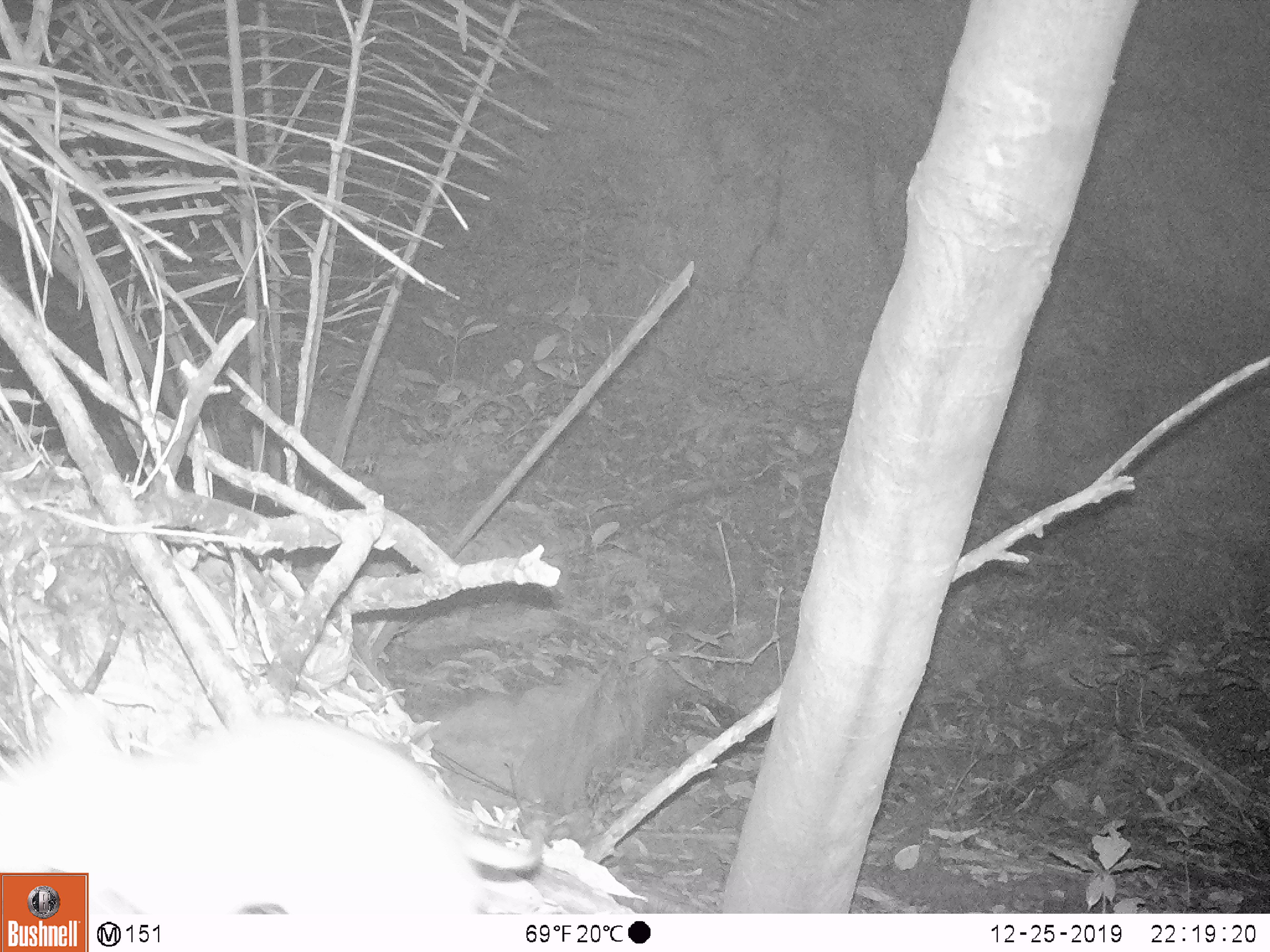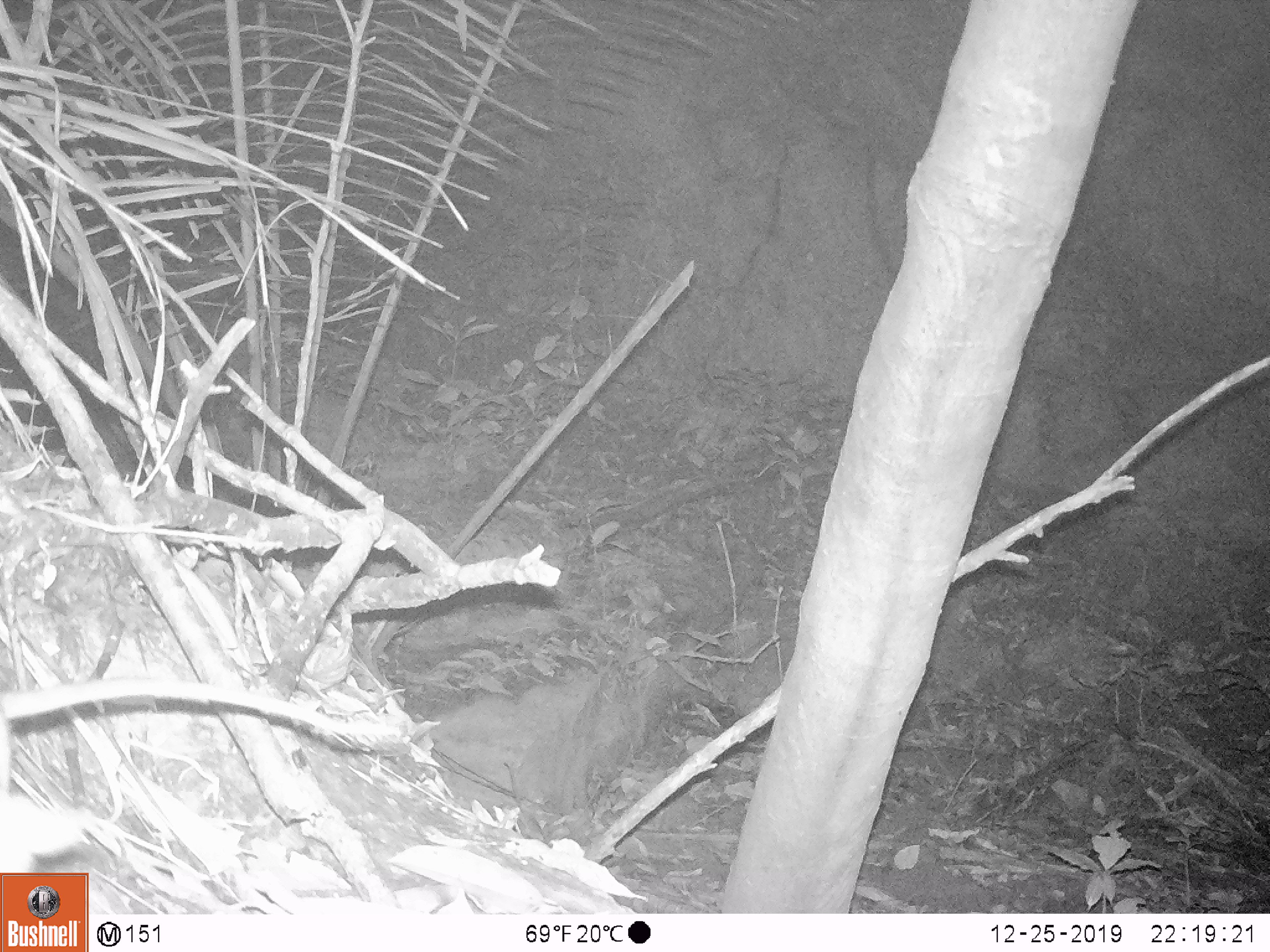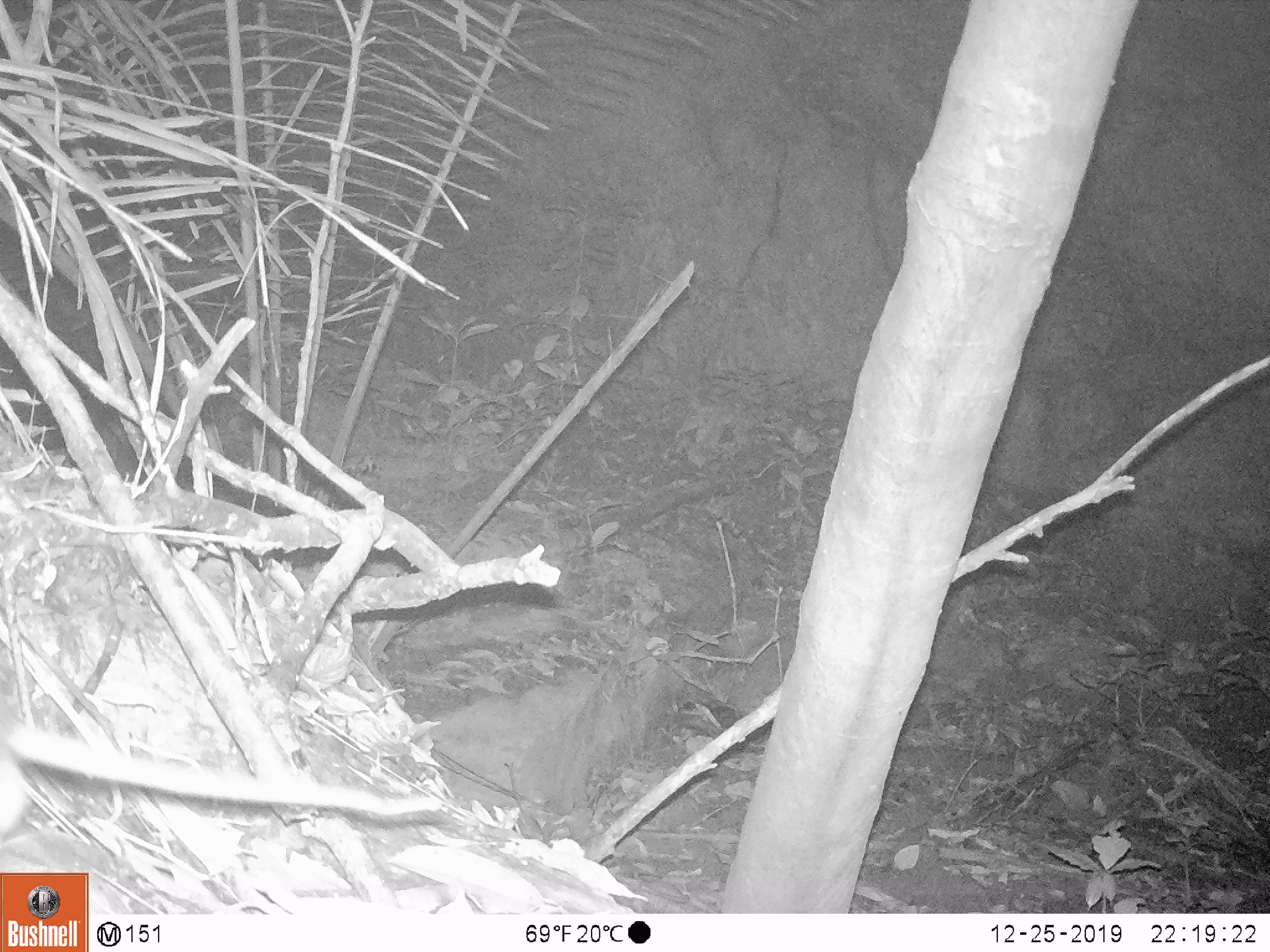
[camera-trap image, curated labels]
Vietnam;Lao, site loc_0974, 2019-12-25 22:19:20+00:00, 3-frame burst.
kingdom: Animalia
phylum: Chordata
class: Mammalia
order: Rodentia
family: Muridae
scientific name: Muridae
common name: old-world mice and rats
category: unidentified murid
Unidentified murid (old-world mice and rats) (Muridae). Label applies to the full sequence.